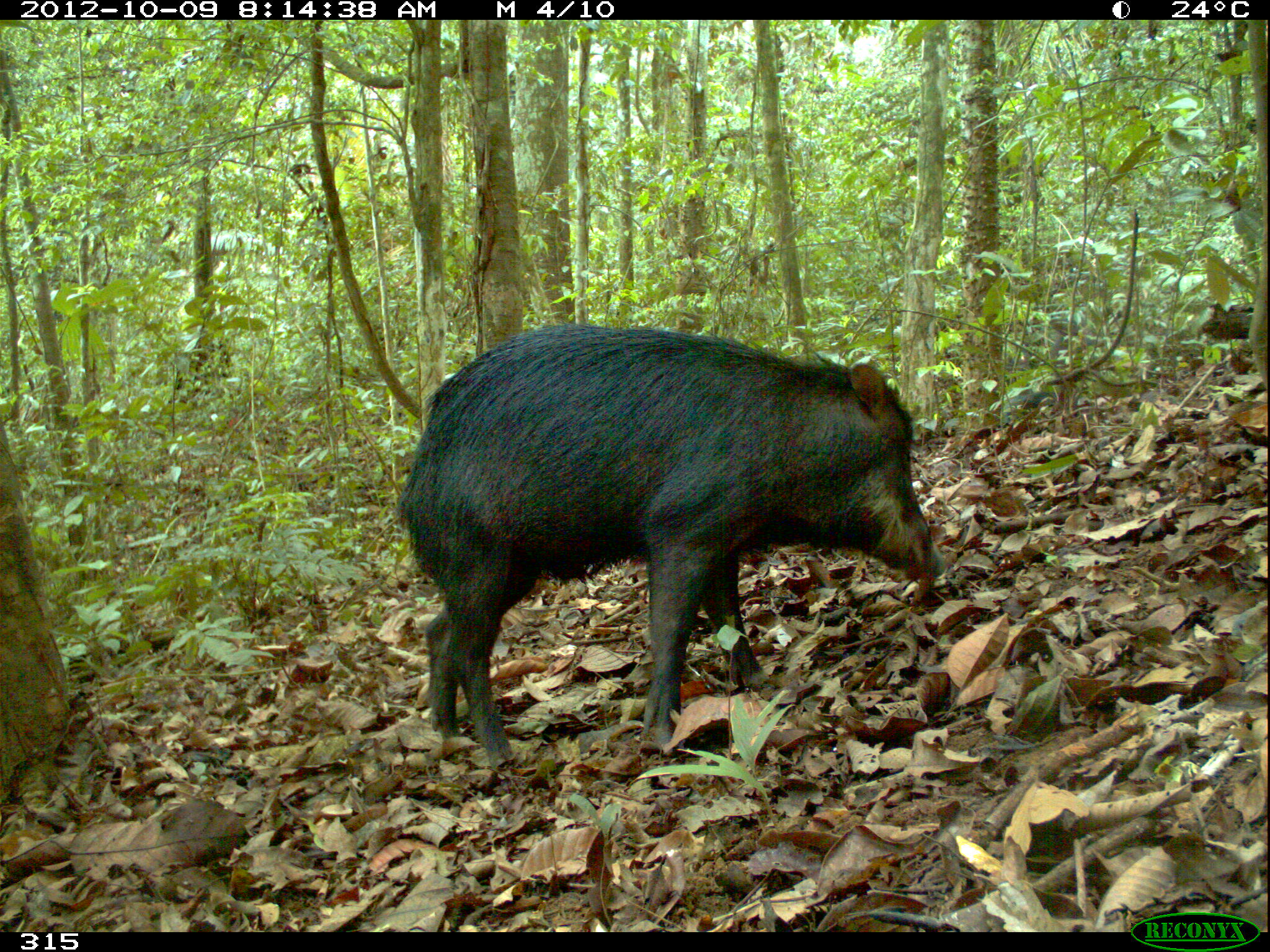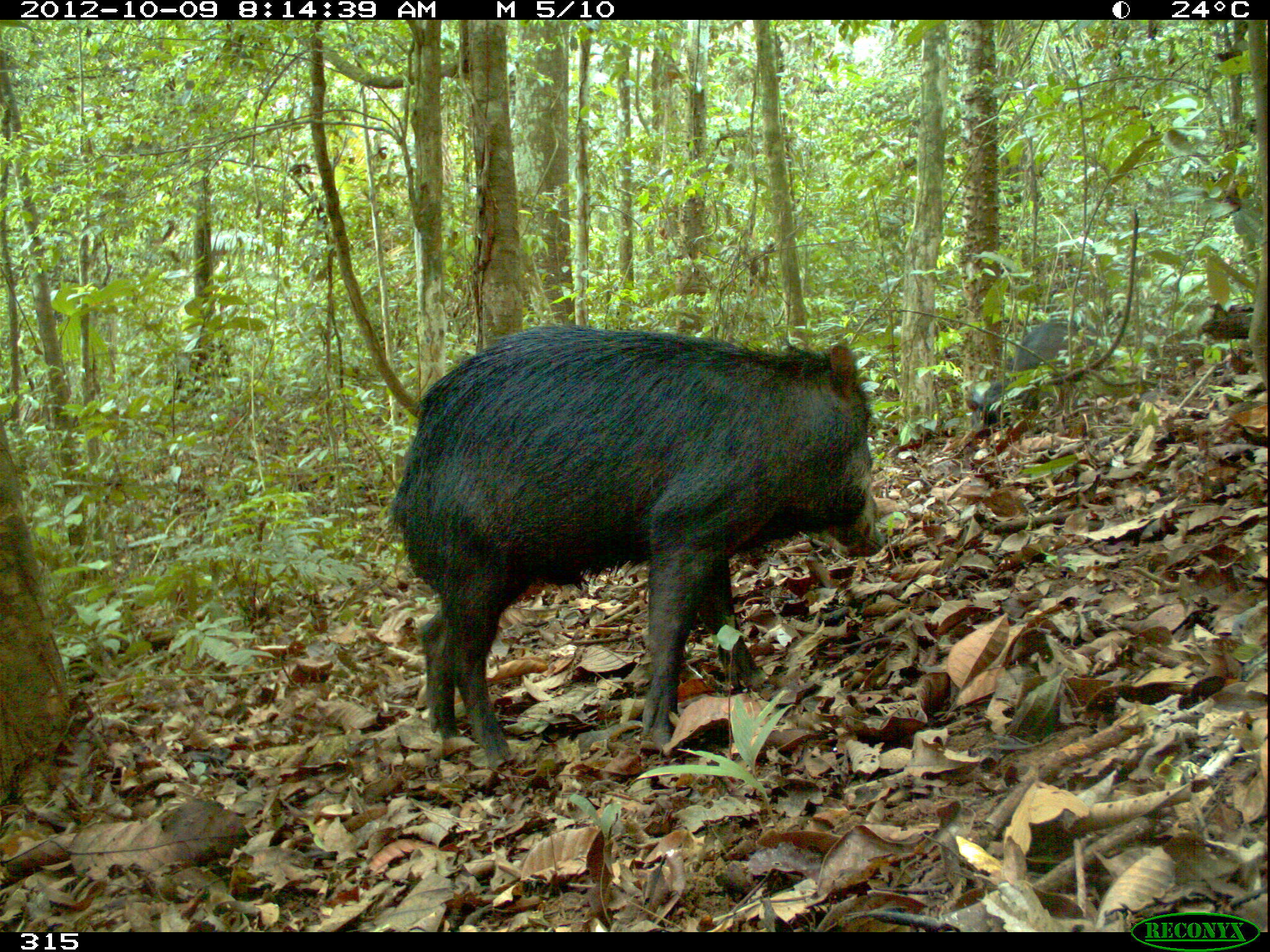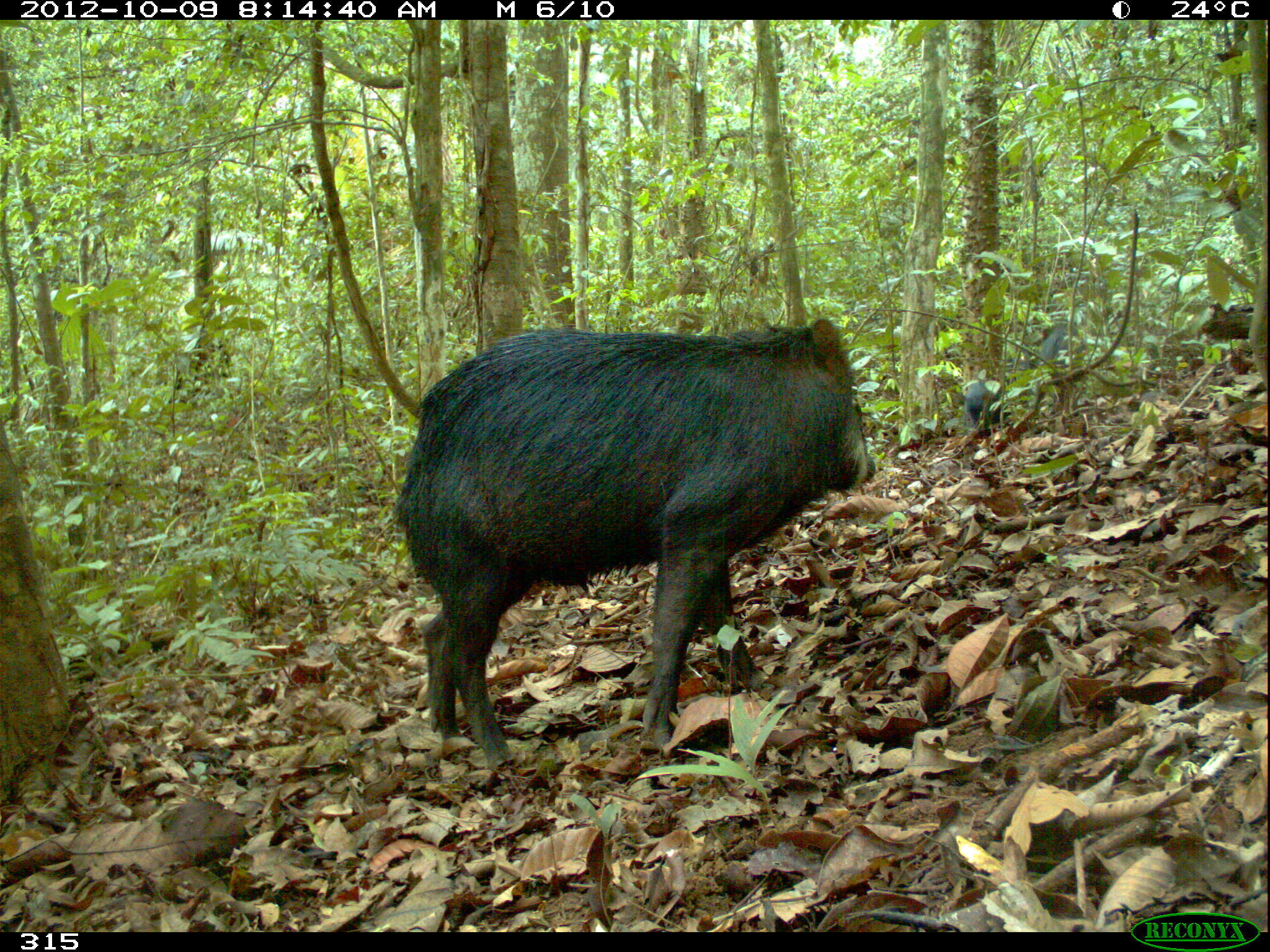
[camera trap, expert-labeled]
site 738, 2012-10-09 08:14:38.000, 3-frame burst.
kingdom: Animalia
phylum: Chordata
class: Mammalia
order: Artiodactyla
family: Tayassuidae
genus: Tayassu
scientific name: Tayassu pecari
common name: white-lipped peccary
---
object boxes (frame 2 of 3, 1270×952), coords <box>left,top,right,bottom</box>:
tayassu pecari: <box>384,322,887,766</box>; <box>960,309,1096,437</box>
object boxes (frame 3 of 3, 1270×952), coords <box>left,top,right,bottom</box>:
tayassu pecari: <box>393,312,876,768</box>; <box>1018,313,1091,410</box>; <box>959,375,1009,436</box>